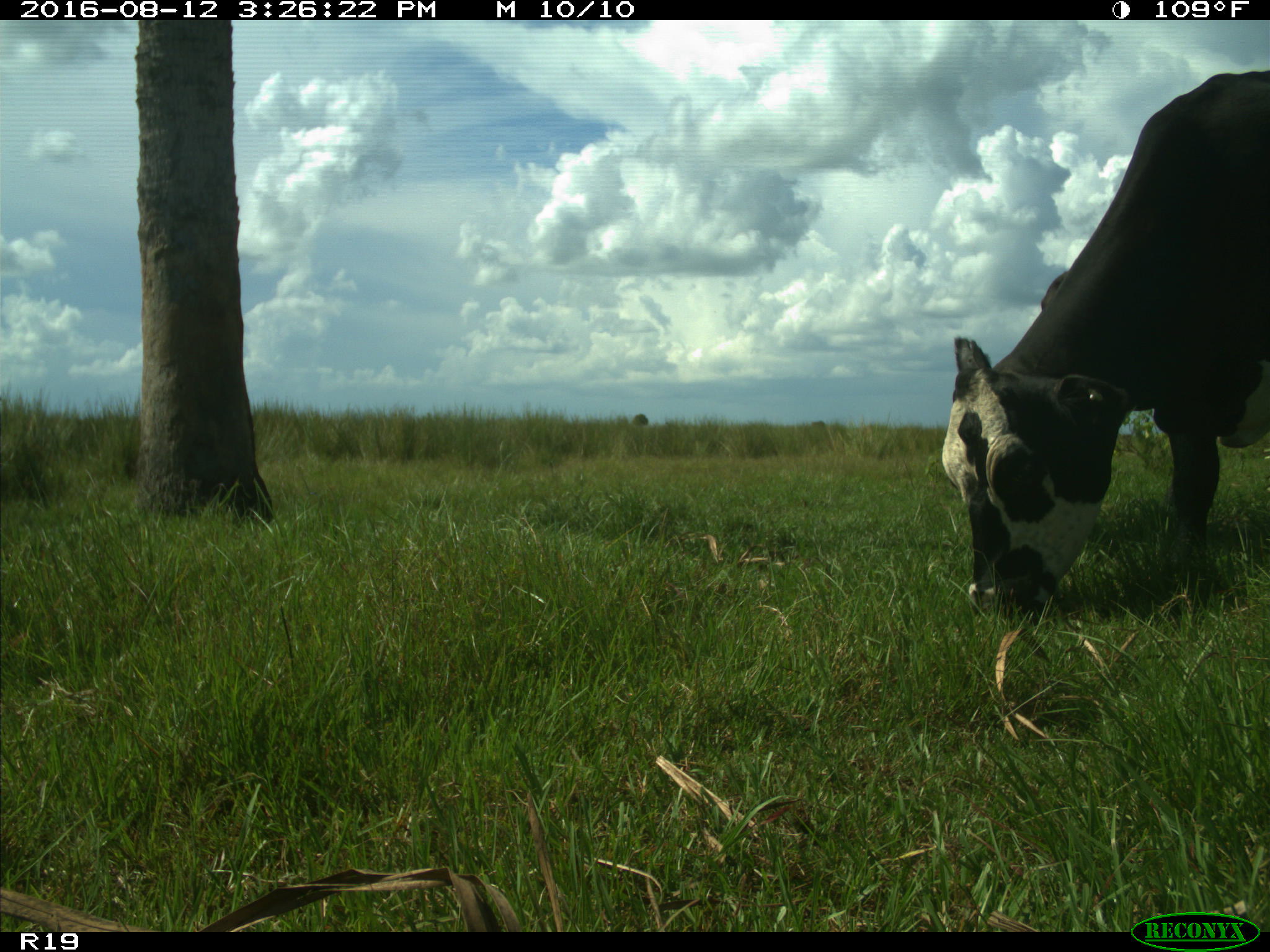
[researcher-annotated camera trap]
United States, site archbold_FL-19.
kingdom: Animalia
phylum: Chordata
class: Mammalia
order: Artiodactyla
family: Bovidae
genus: Bos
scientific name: Bos taurus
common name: domestic cow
Bos taurus (domestic cow).